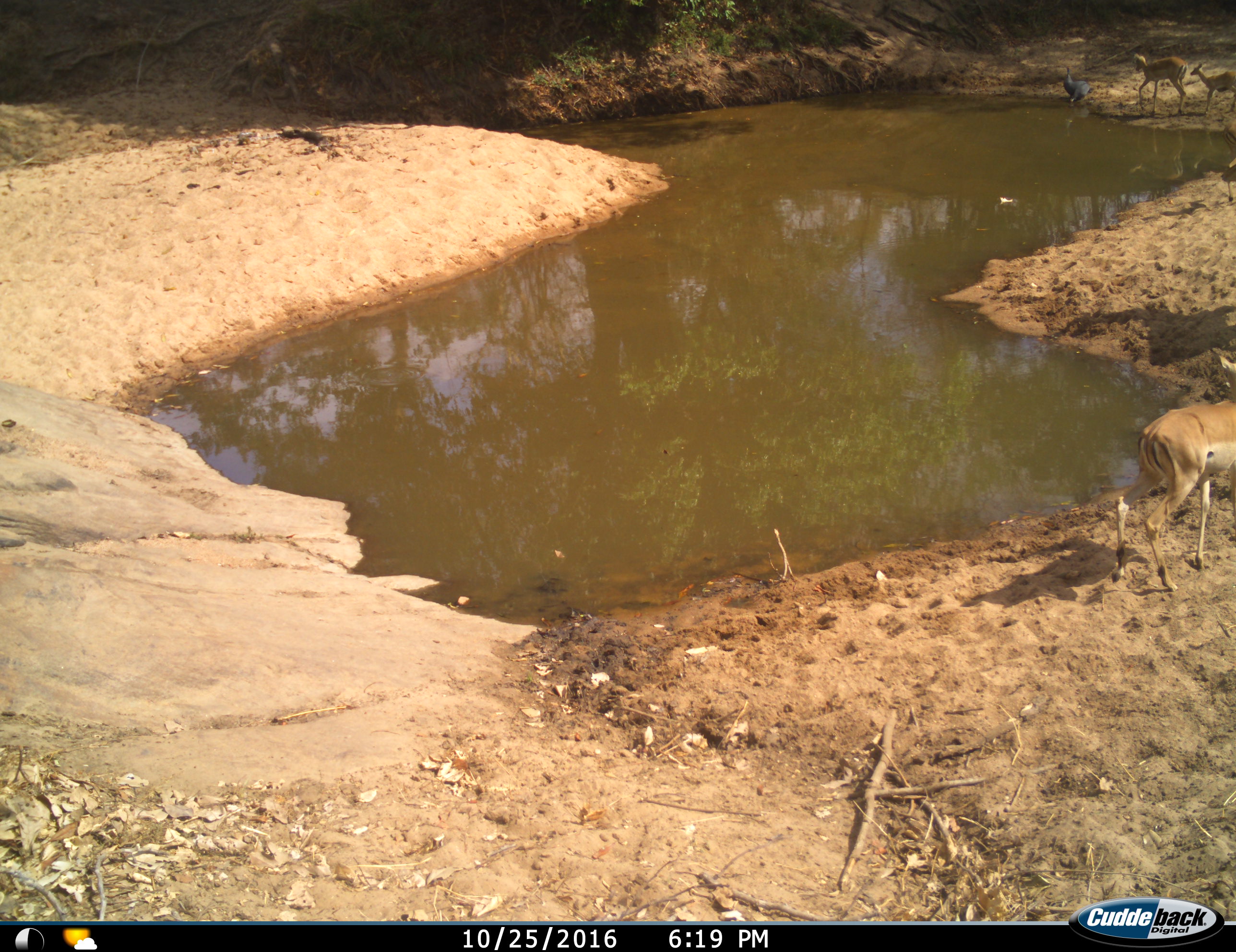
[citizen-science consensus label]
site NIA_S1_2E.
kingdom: Animalia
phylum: Chordata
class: Aves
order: Galliformes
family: Numididae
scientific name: Numididae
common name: guineafowl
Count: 2.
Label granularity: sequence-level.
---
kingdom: Animalia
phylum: Chordata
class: Mammalia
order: Artiodactyla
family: Bovidae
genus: Aepyceros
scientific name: Aepyceros melampus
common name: impala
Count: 3.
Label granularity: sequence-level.